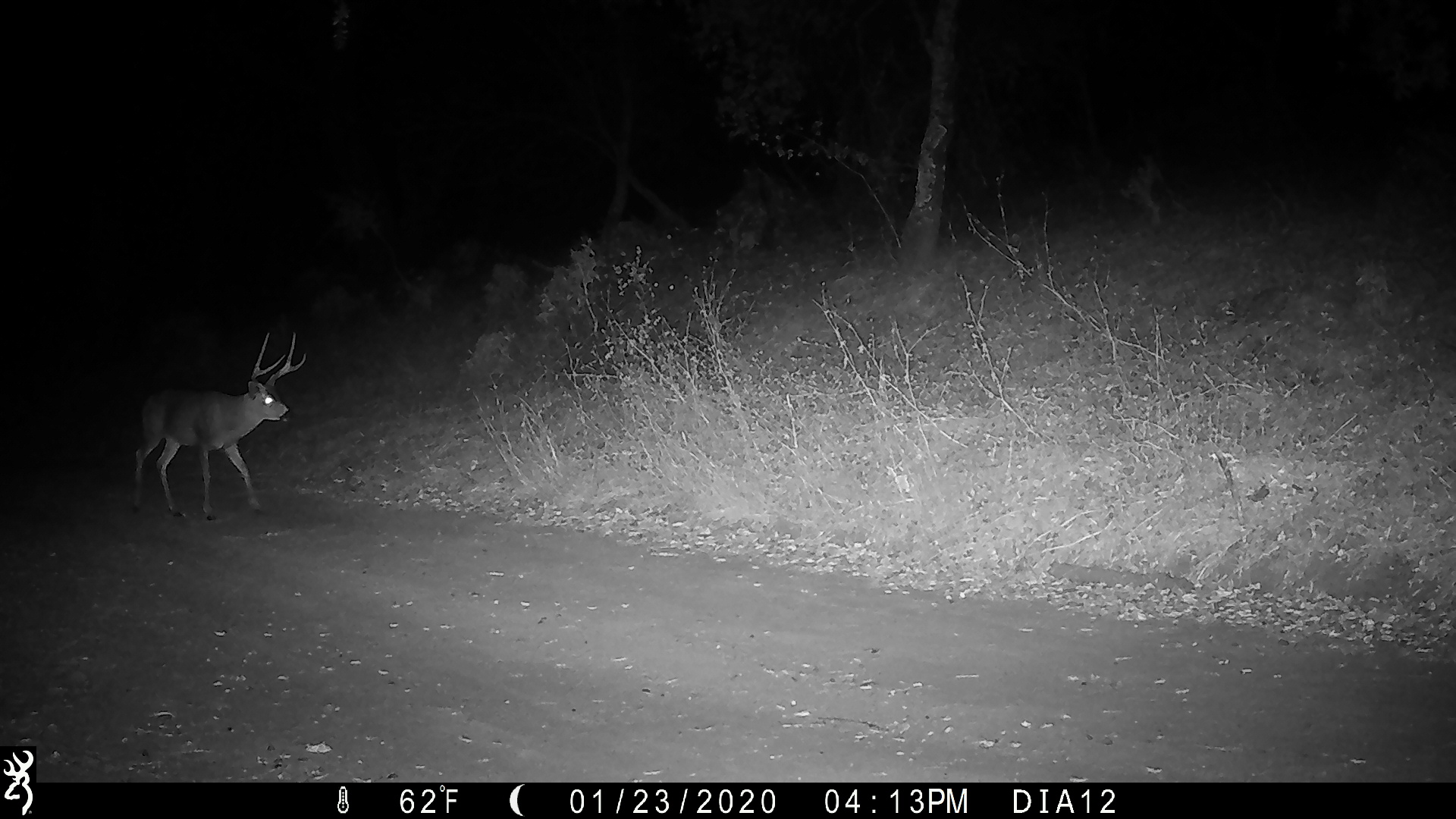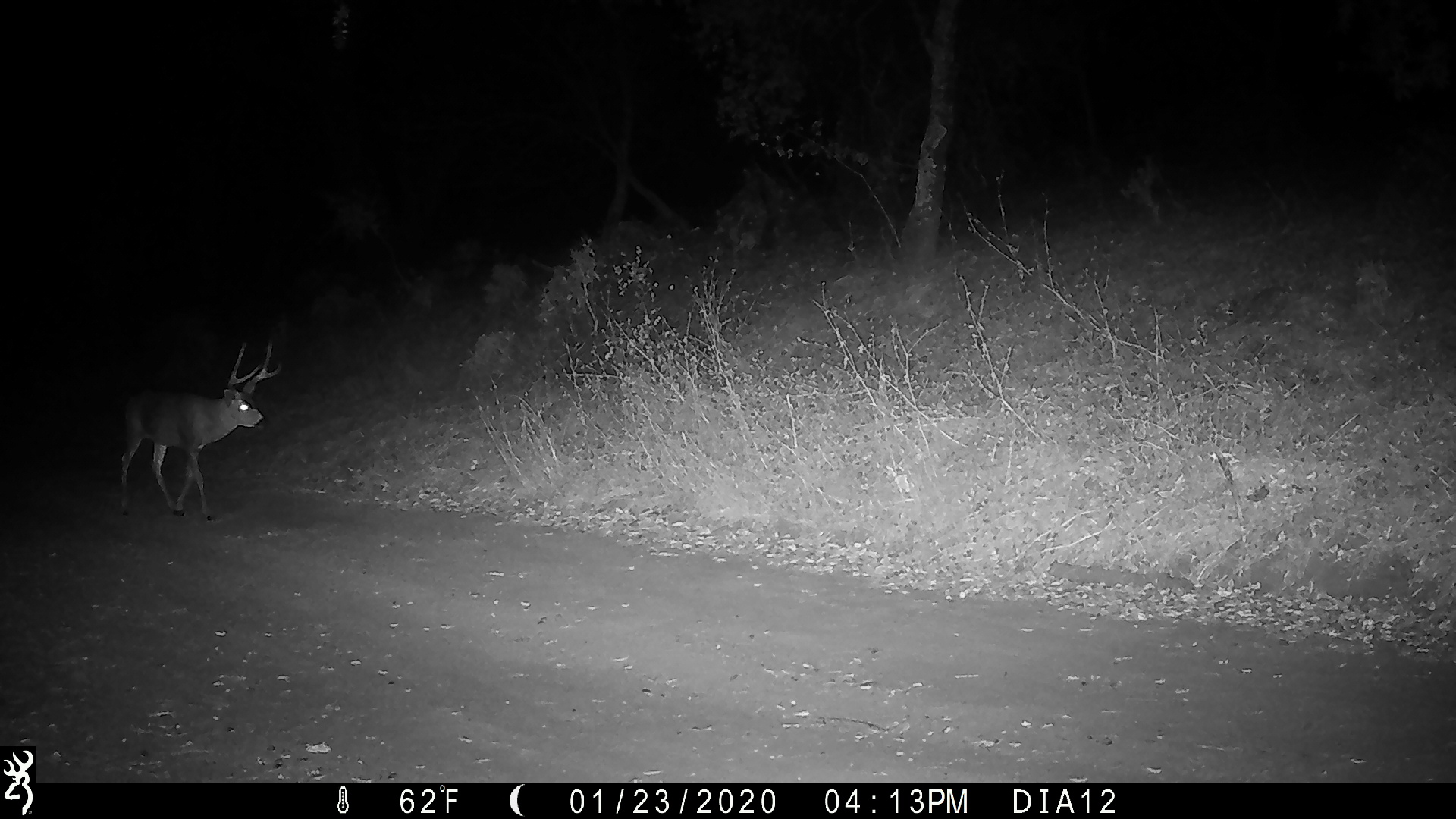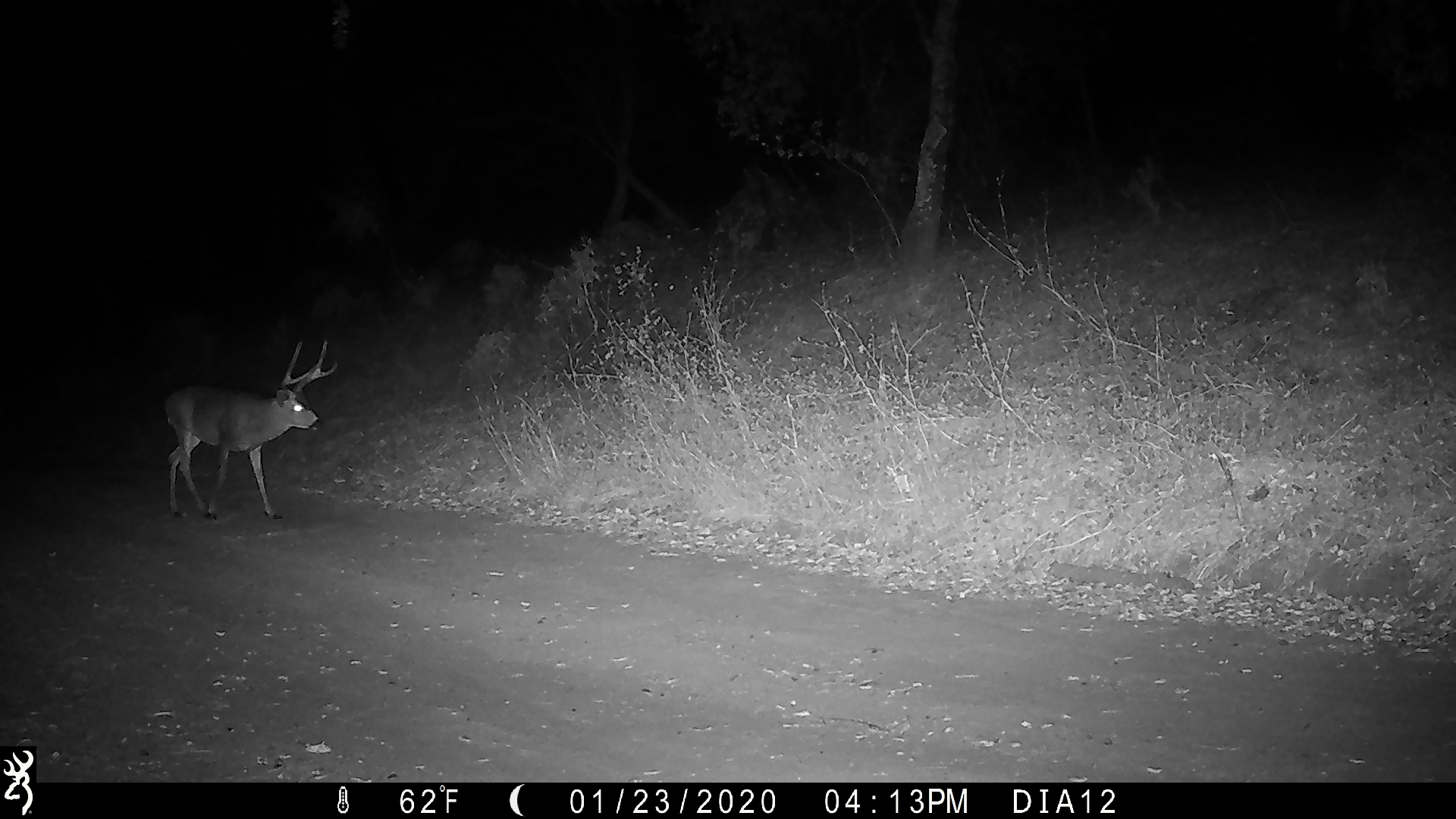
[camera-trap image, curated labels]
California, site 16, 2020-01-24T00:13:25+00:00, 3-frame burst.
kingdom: Animalia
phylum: Chordata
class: Mammalia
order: Artiodactyla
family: Cervidae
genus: Odocoileus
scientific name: Odocoileus hemionus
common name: mule deer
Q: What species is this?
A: Mule deer (Odocoileus hemionus).